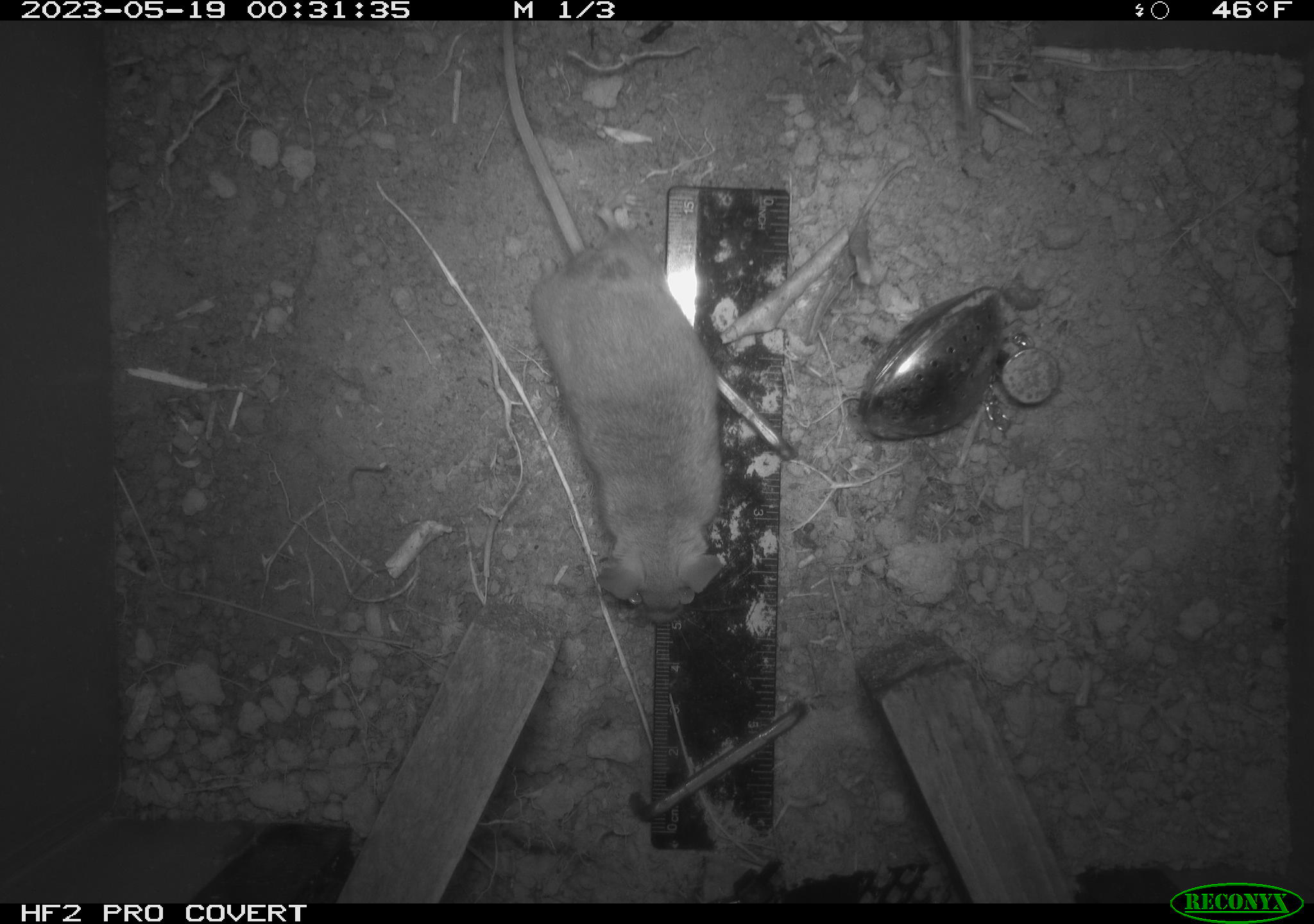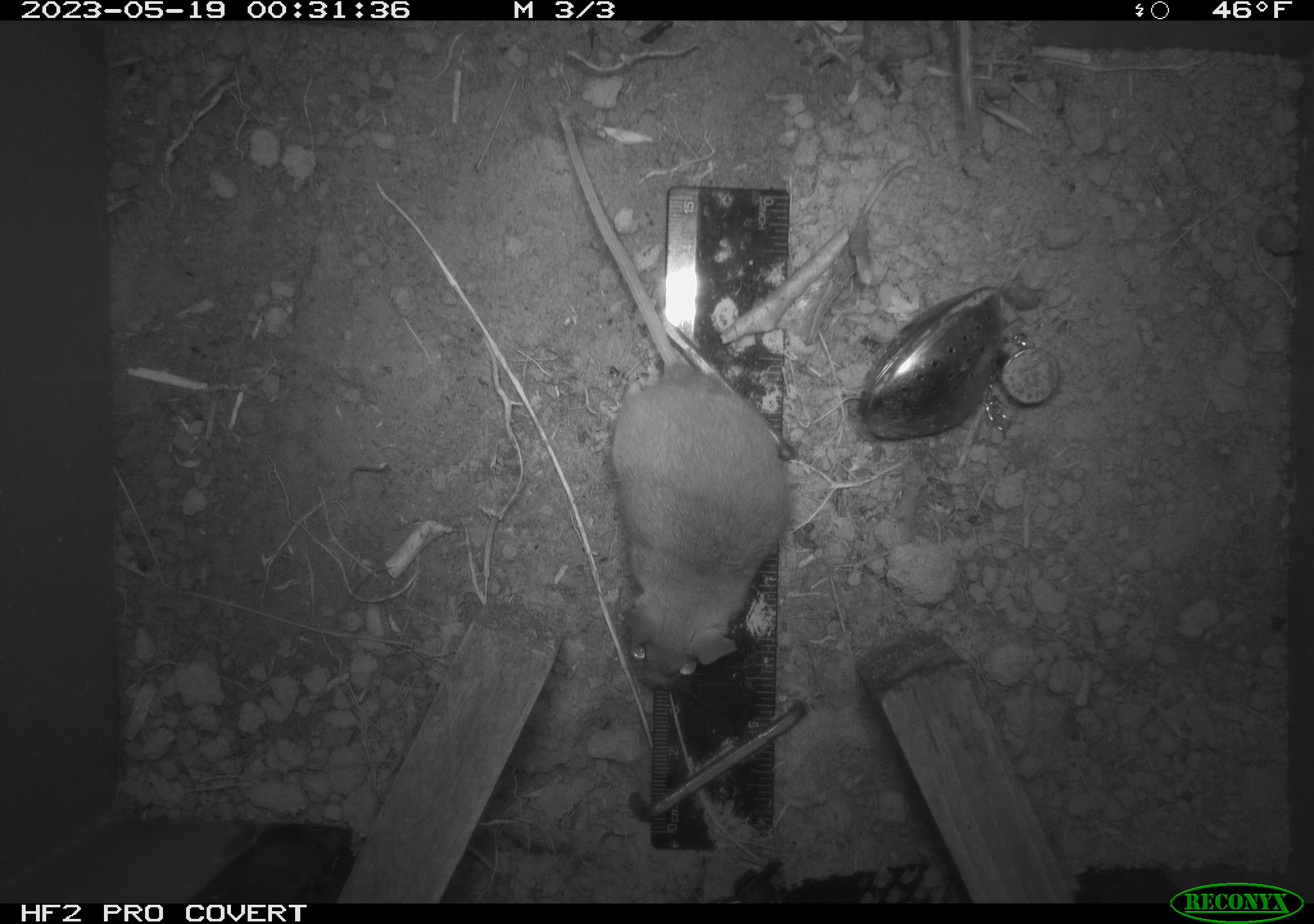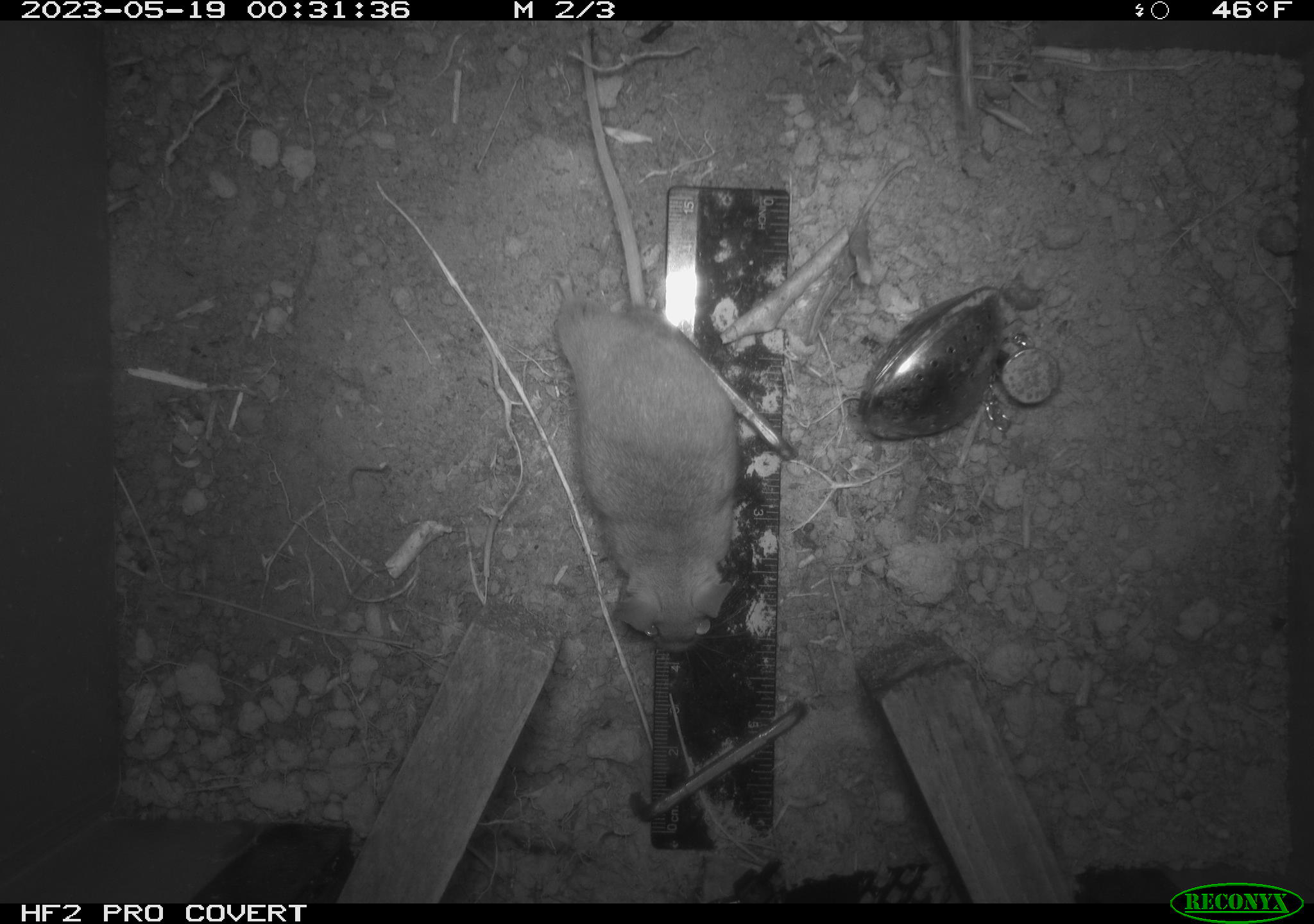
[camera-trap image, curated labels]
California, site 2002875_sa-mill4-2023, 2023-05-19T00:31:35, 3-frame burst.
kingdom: Animalia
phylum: Chordata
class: Mammalia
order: Rodentia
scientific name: Rodentia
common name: mouse species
Mouse species (Rodentia).